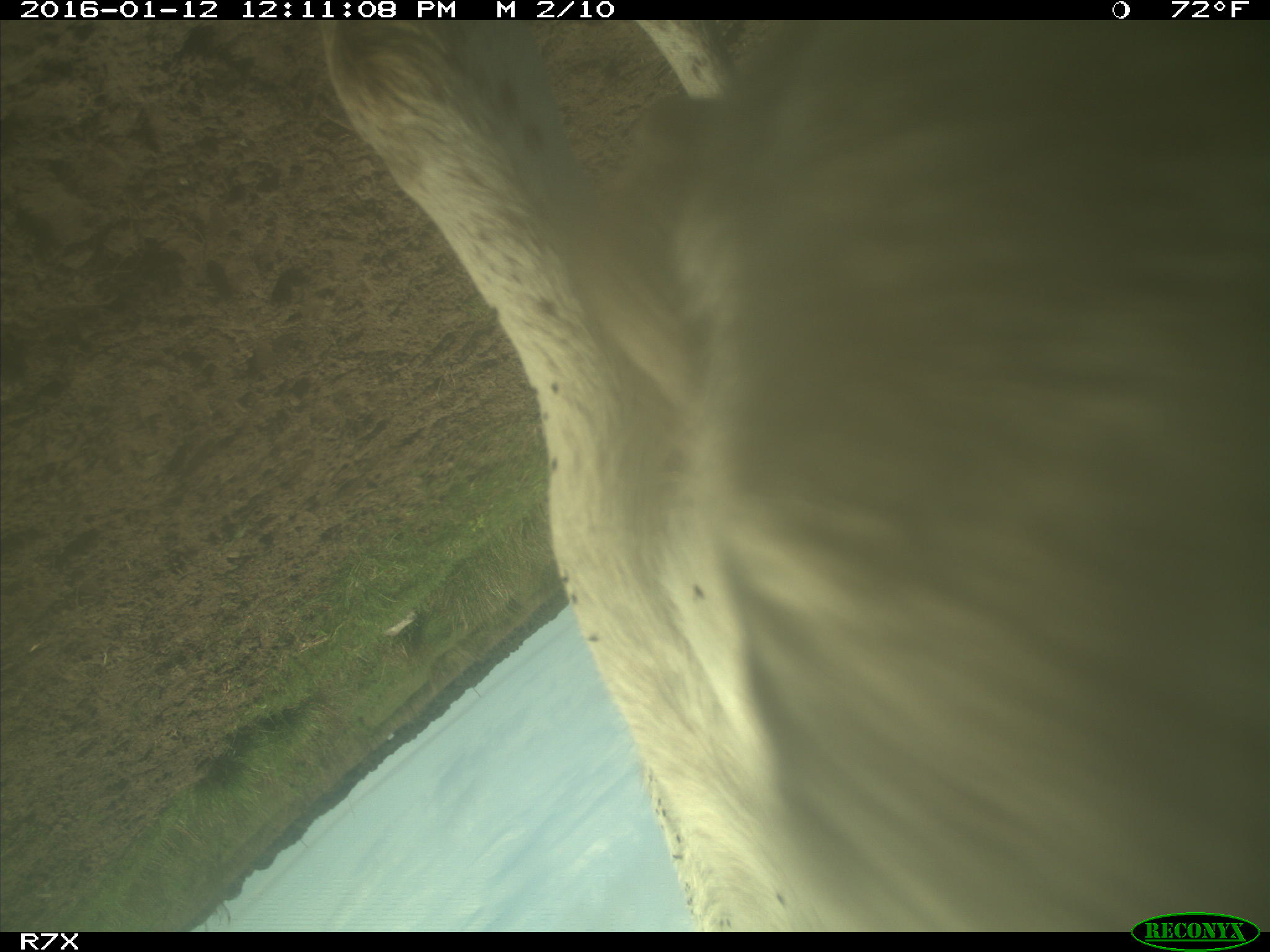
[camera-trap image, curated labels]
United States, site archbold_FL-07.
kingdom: Animalia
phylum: Chordata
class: Mammalia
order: Artiodactyla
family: Bovidae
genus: Bos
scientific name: Bos taurus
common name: domestic cow